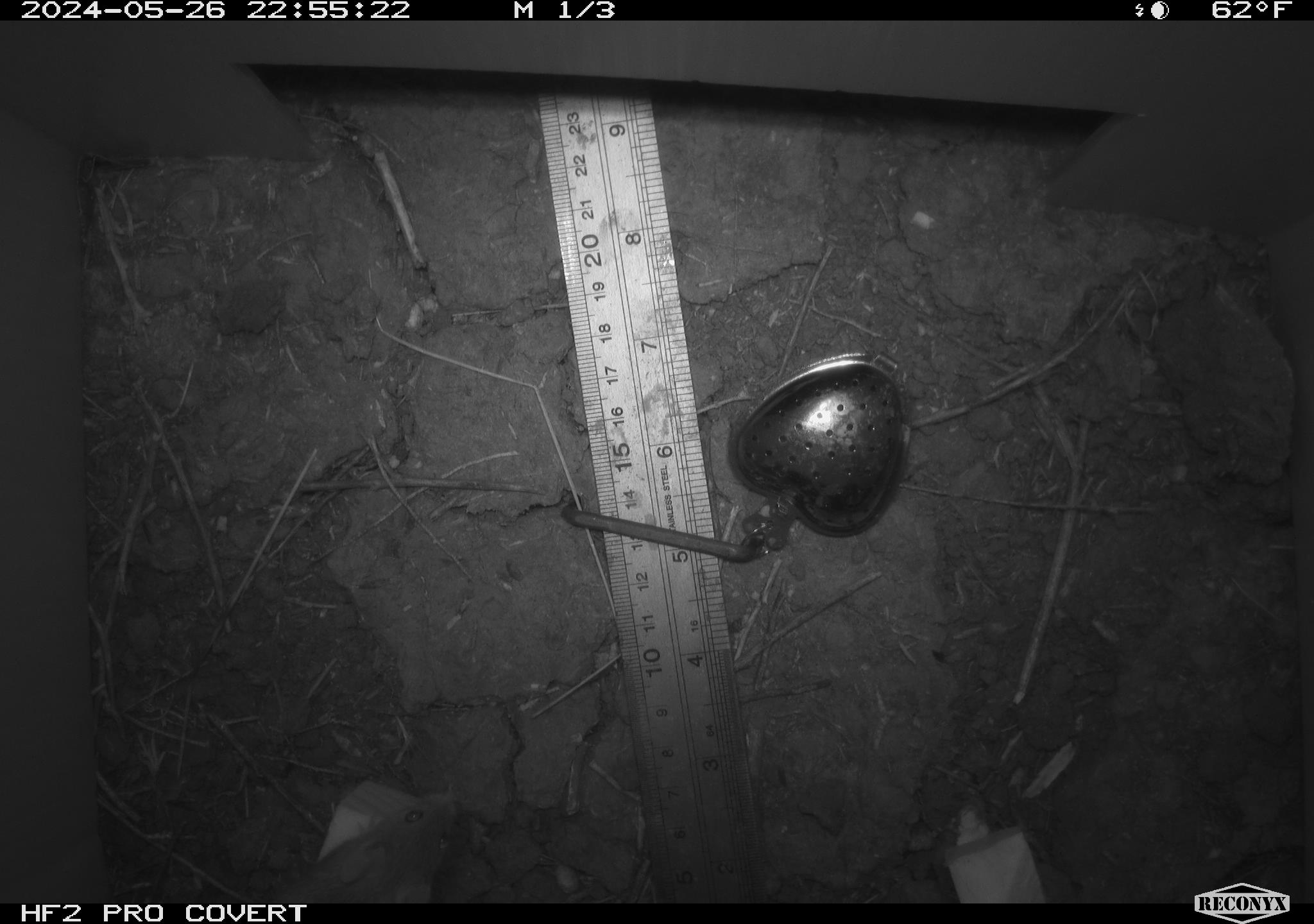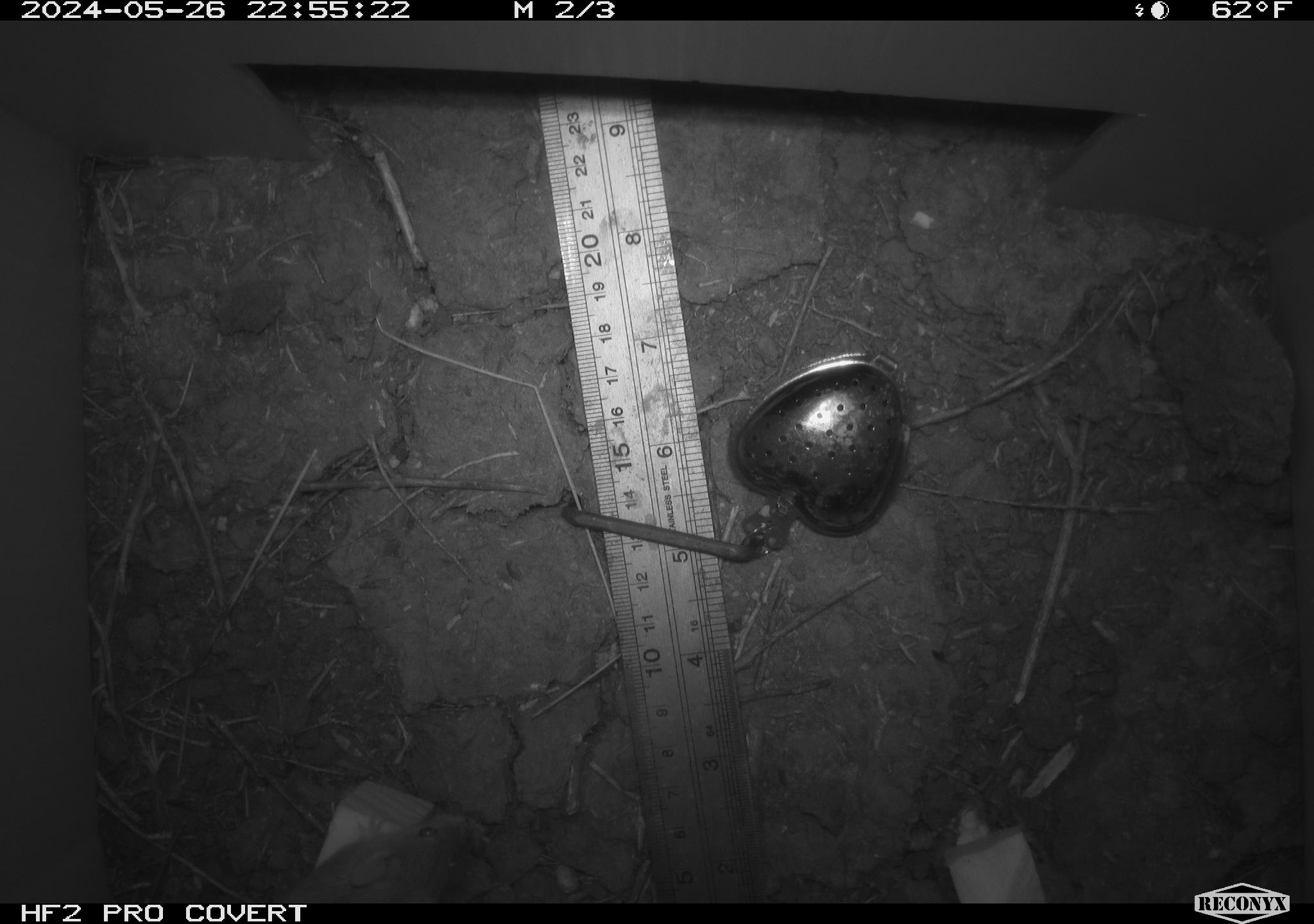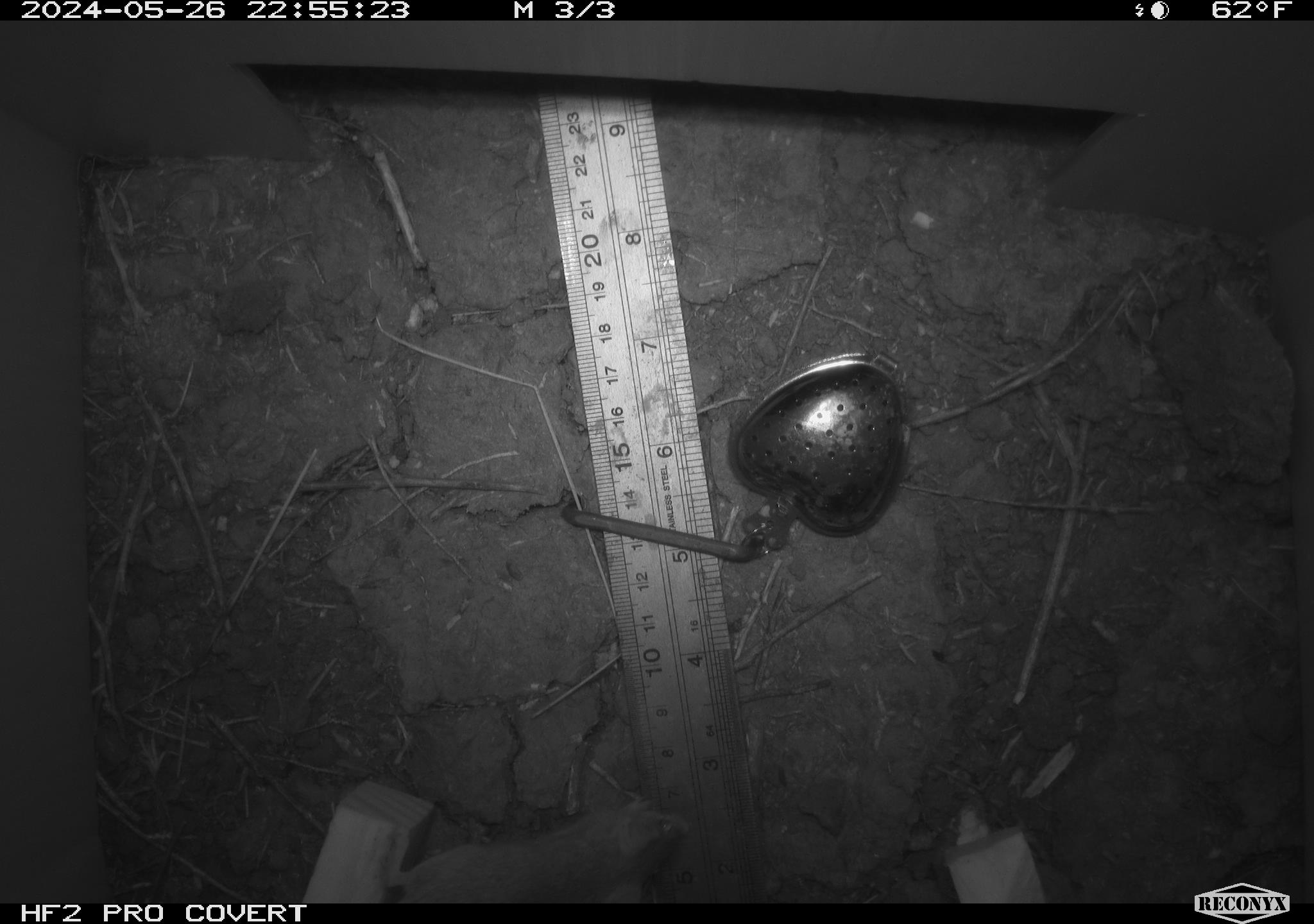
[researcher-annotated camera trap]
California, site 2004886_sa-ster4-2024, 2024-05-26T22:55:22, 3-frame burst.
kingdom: Animalia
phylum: Chordata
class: Mammalia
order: Rodentia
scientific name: Rodentia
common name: mouse species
Mouse species (Rodentia).